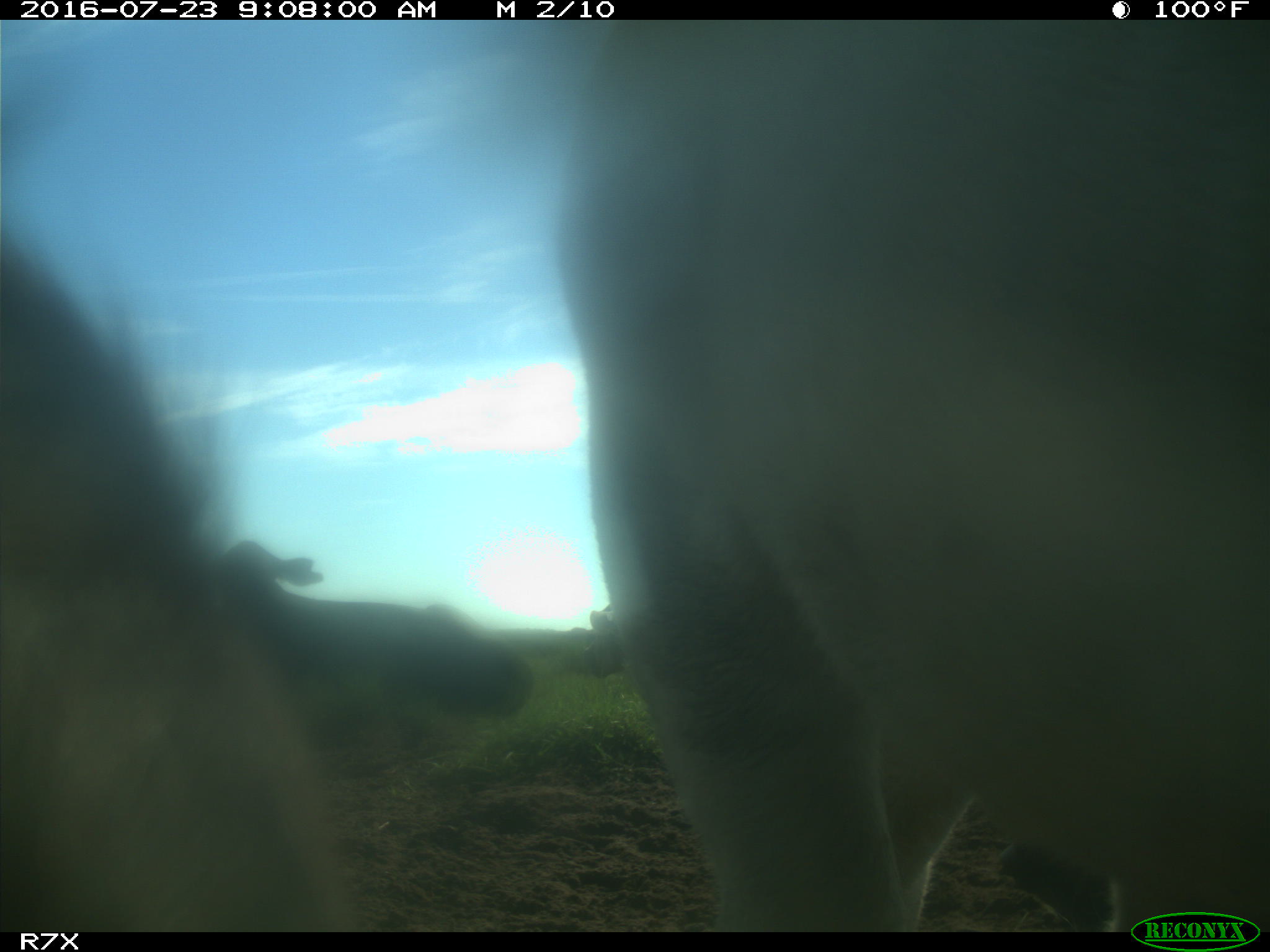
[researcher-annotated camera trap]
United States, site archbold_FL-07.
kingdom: Animalia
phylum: Chordata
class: Mammalia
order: Artiodactyla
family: Bovidae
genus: Bos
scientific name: Bos taurus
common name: domestic cow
Bos taurus (domestic cow).